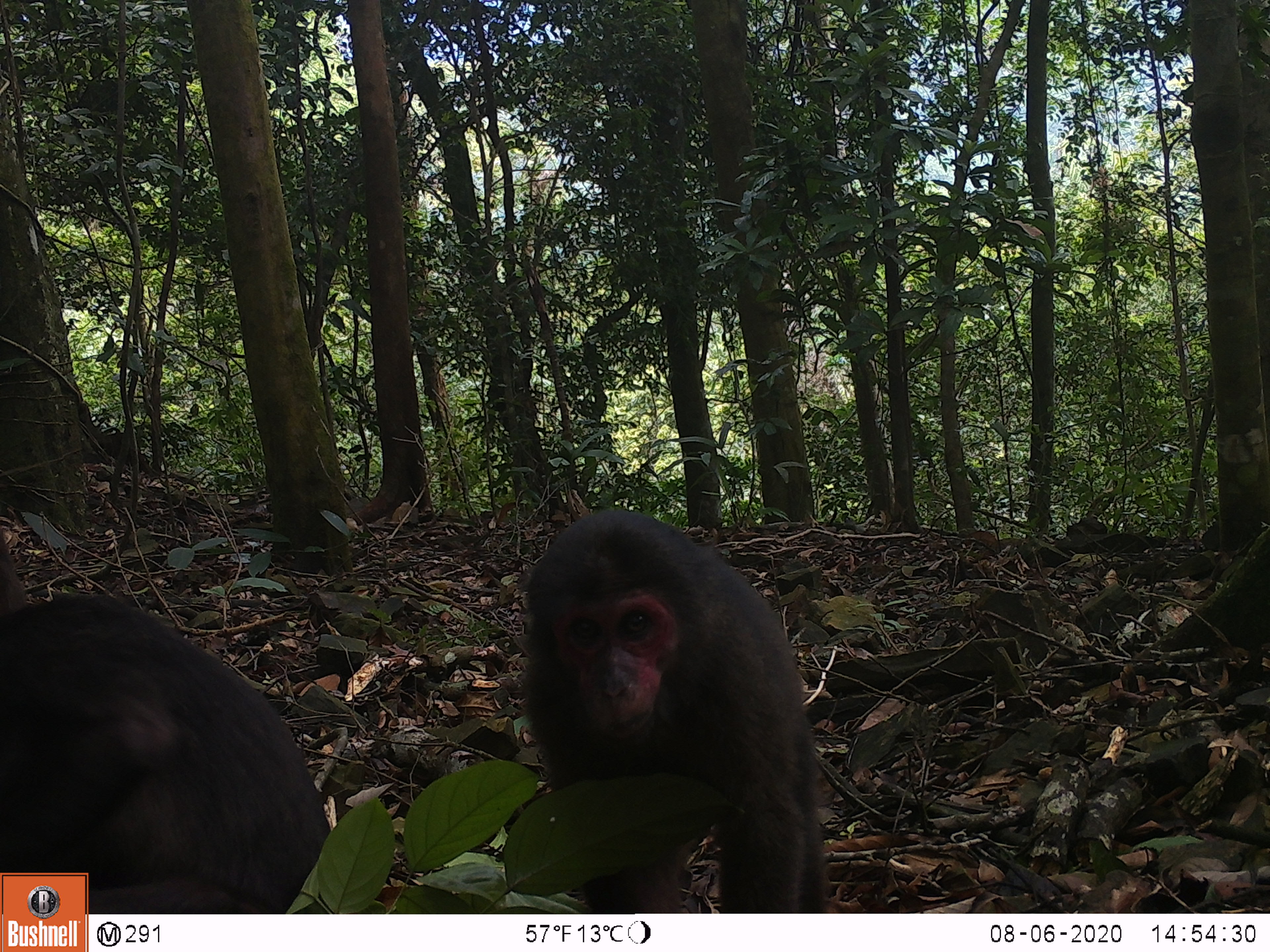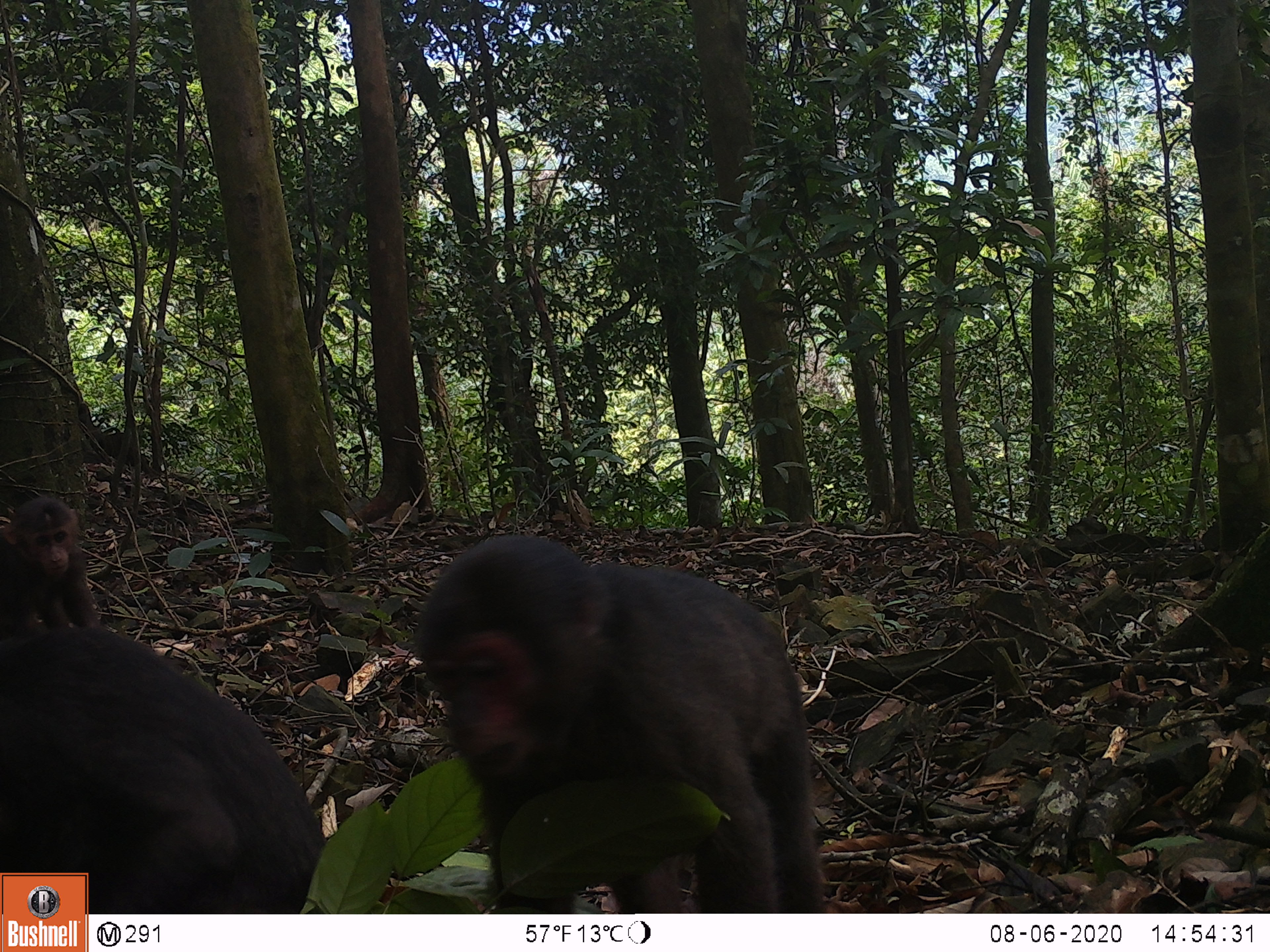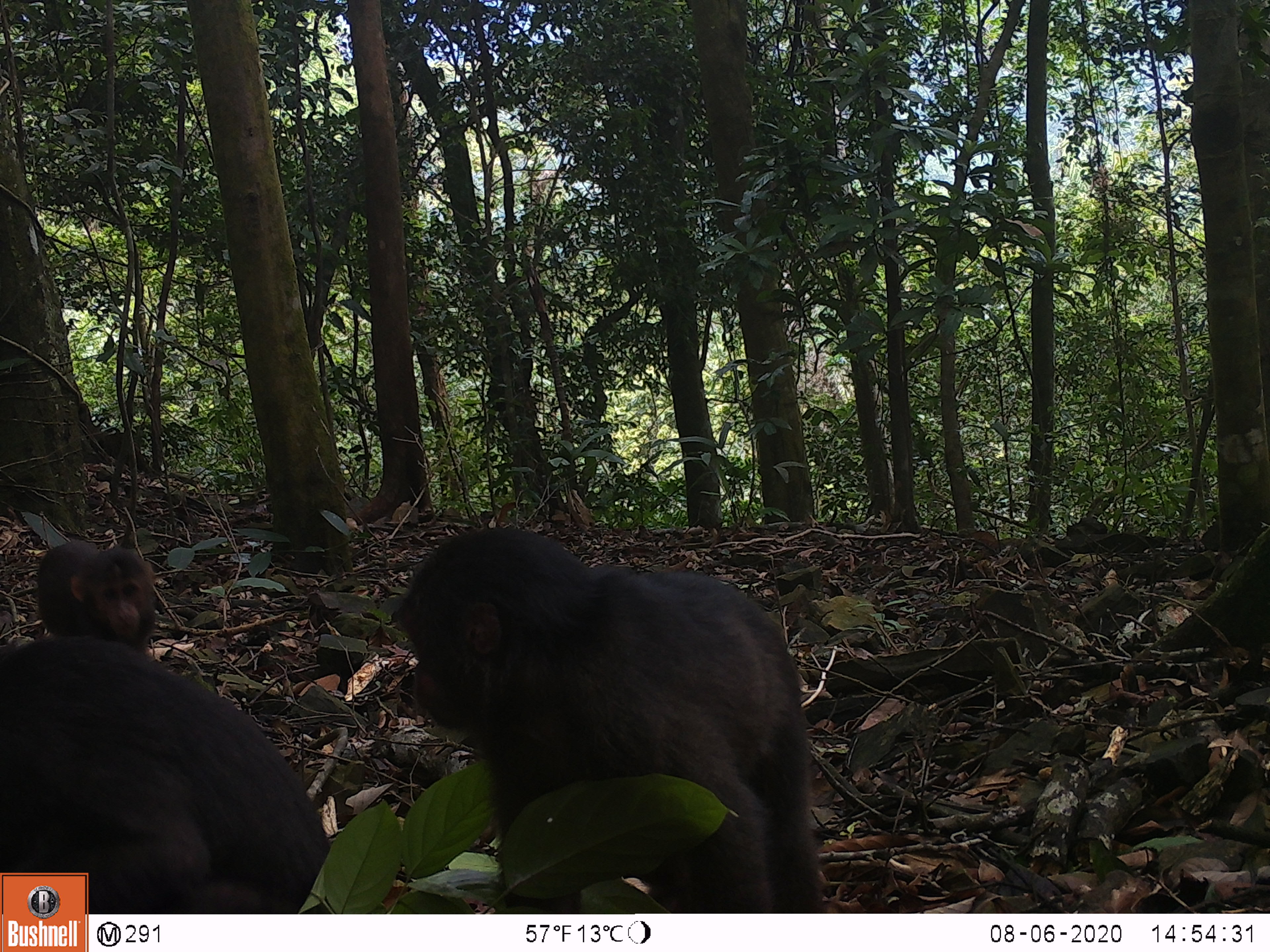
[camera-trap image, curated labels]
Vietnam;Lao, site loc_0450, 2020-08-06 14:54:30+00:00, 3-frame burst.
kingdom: Animalia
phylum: Chordata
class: Mammalia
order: Primates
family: Cercopithecidae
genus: Macaca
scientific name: Macaca arctoides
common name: stump-tailed macaque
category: stump tailed macaque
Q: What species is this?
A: Stump tailed macaque (stump-tailed macaque) (Macaca arctoides).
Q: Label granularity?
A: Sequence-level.